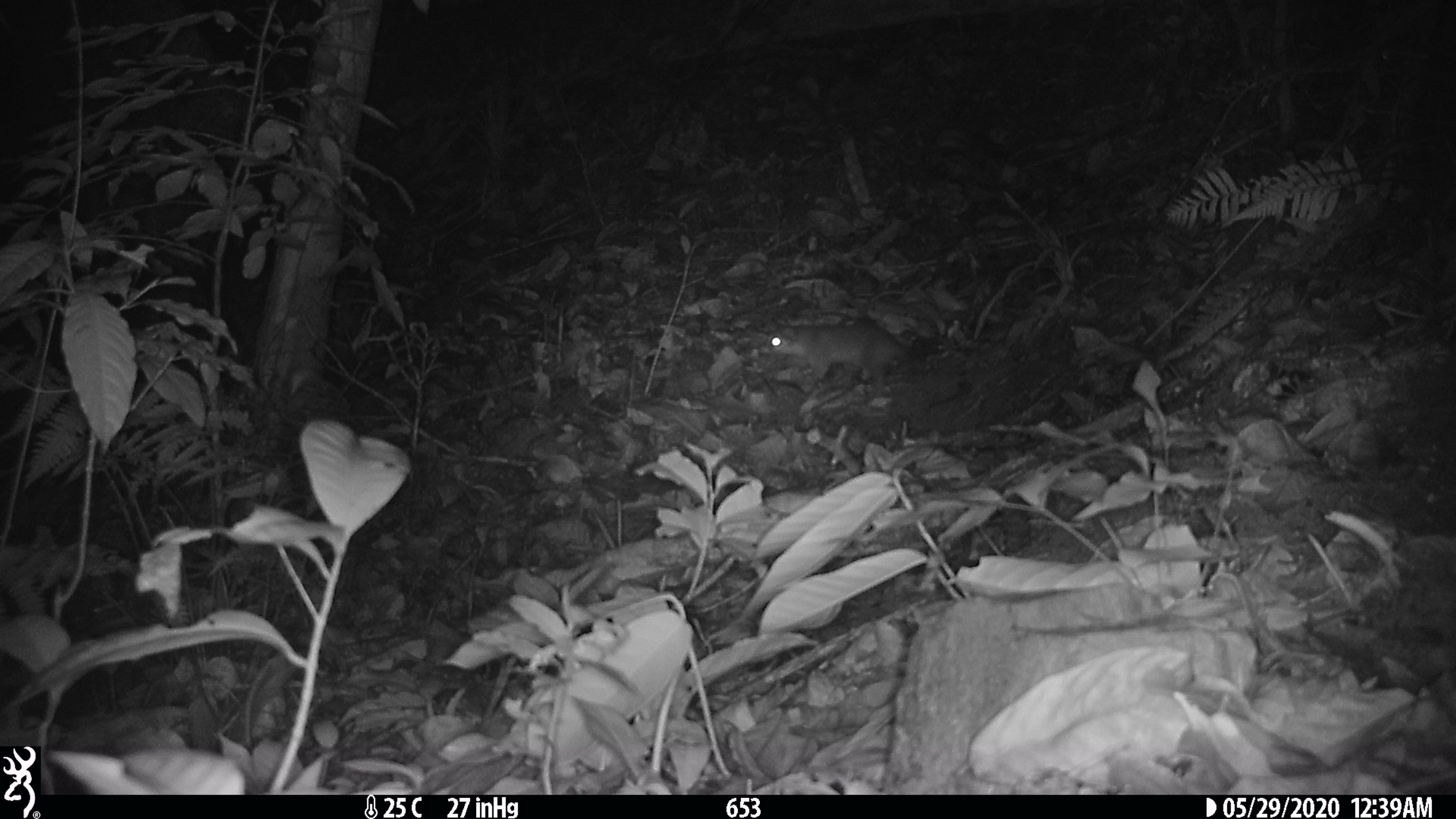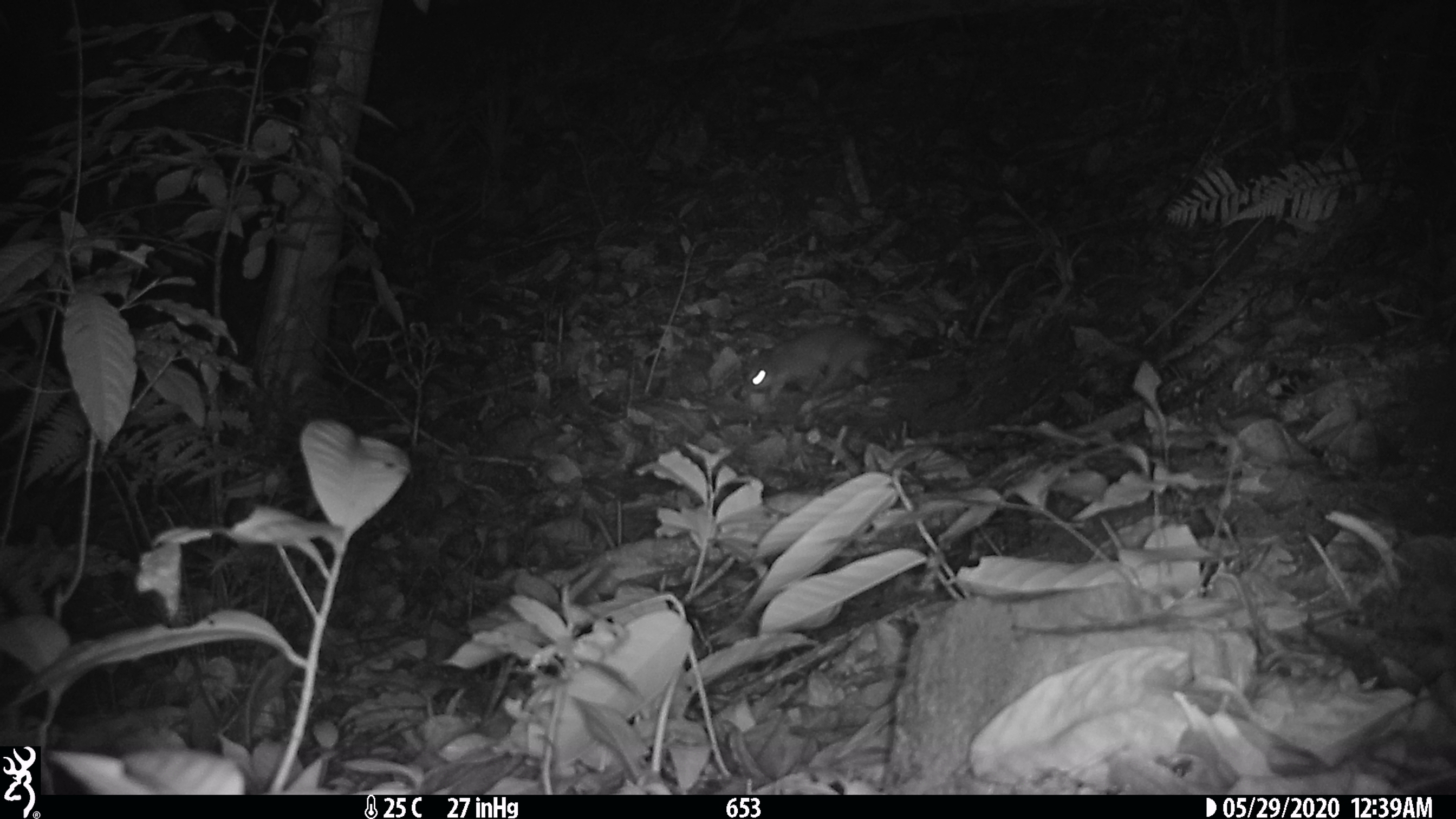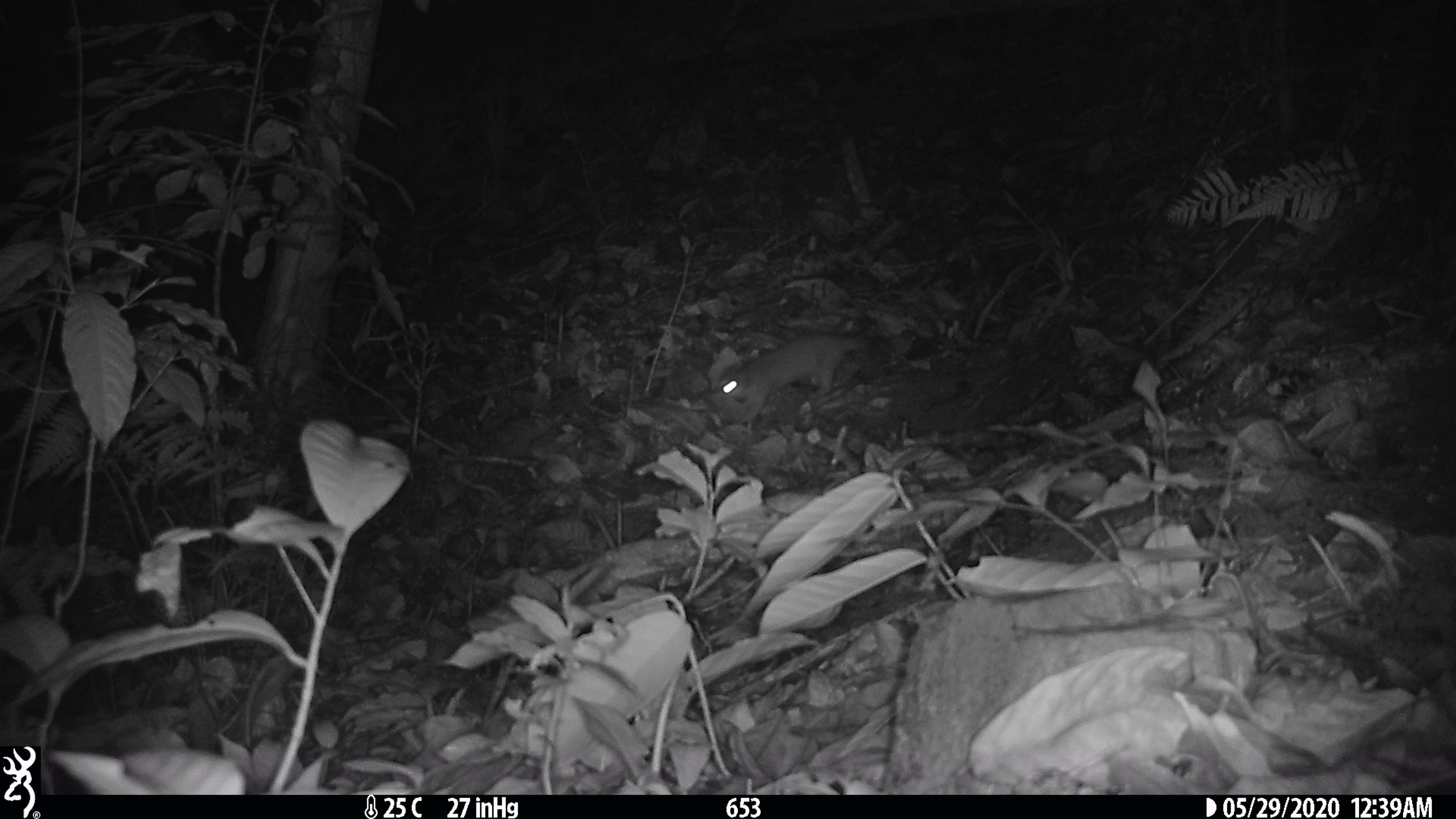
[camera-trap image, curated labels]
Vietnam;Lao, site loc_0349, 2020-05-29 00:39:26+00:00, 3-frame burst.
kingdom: Animalia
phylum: Chordata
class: Mammalia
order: Carnivora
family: Mustelidae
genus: Melogale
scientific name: Melogale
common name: ferret badger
Ferret badger (Melogale). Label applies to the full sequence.